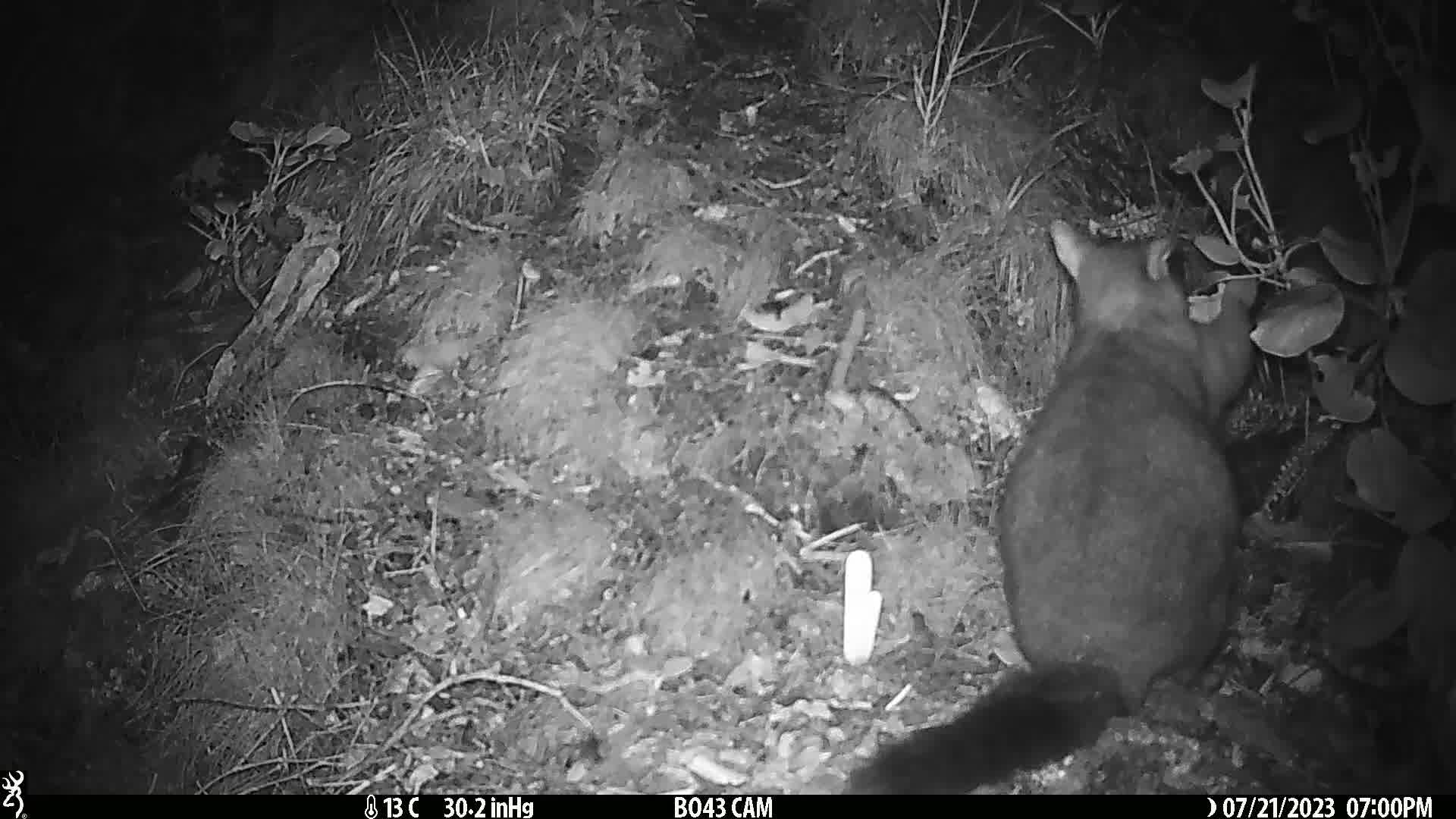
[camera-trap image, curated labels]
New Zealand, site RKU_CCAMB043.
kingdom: Animalia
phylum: Chordata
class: Mammalia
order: Diprotodontia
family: Phalangeridae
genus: Trichosurus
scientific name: Trichosurus vulpecula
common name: common brushtail possum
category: possum